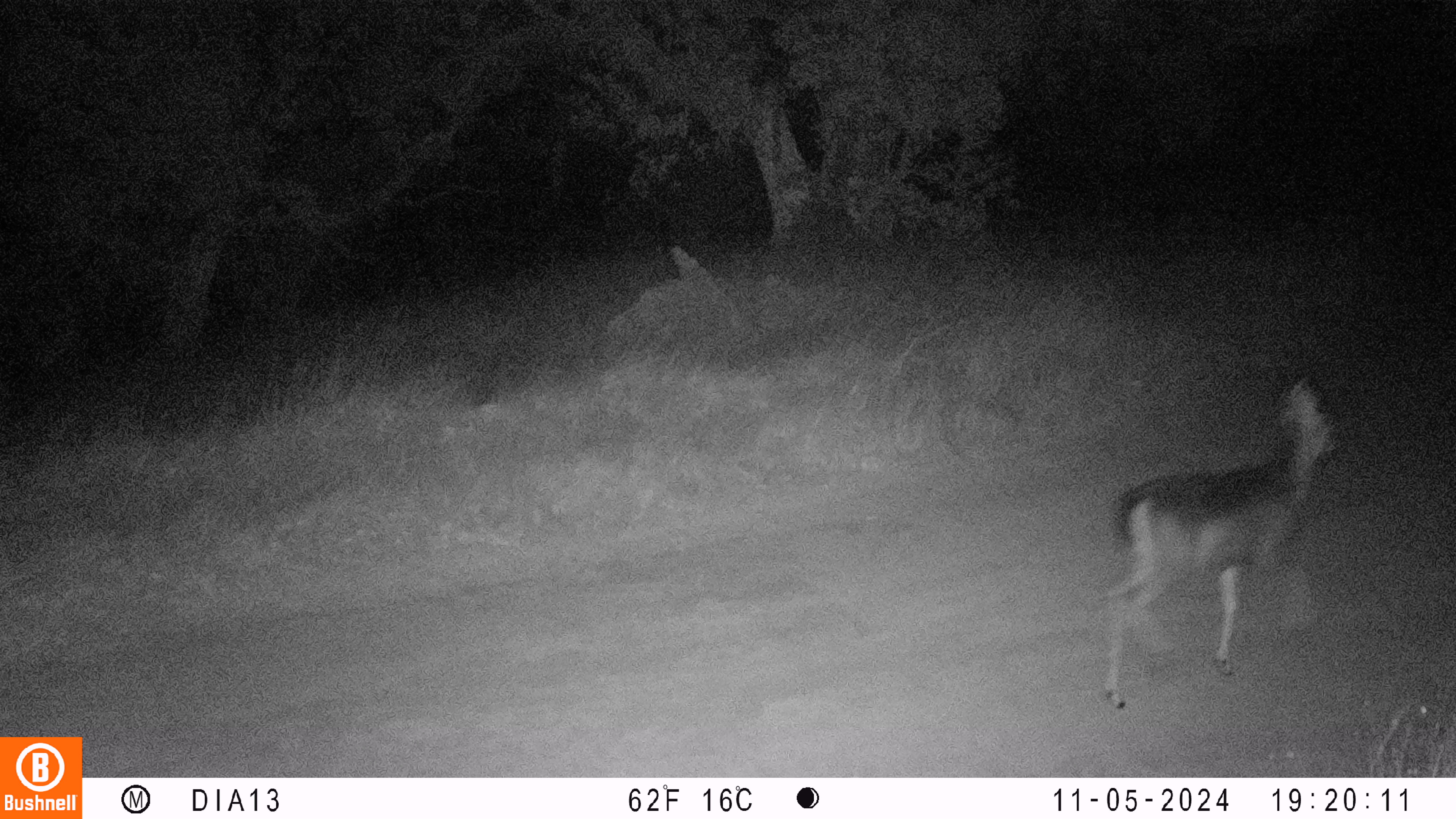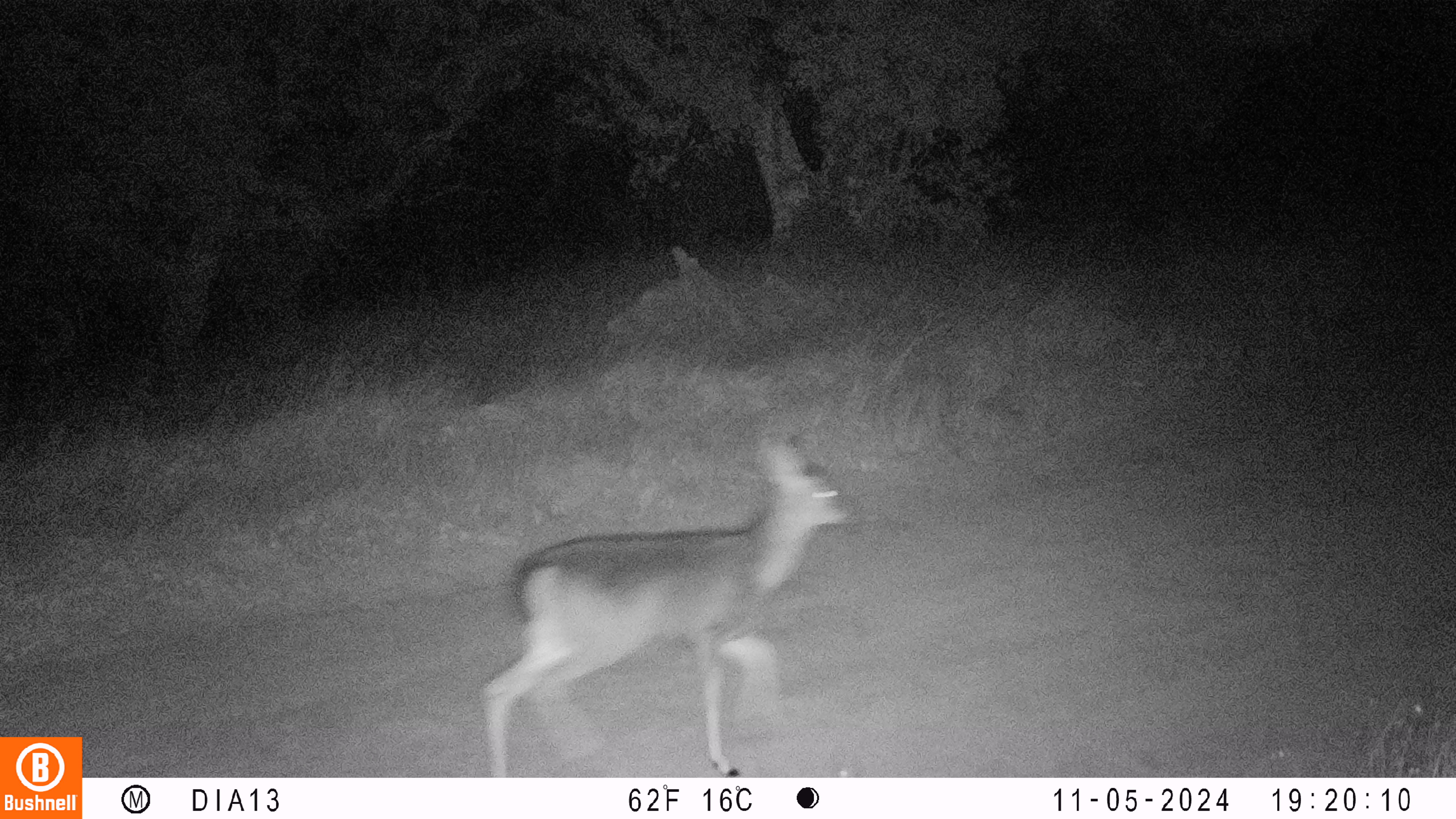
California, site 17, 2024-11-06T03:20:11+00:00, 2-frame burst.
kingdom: Animalia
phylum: Chordata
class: Mammalia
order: Artiodactyla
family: Cervidae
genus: Odocoileus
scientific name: Odocoileus hemionus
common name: mule deer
Mule deer (Odocoileus hemionus).